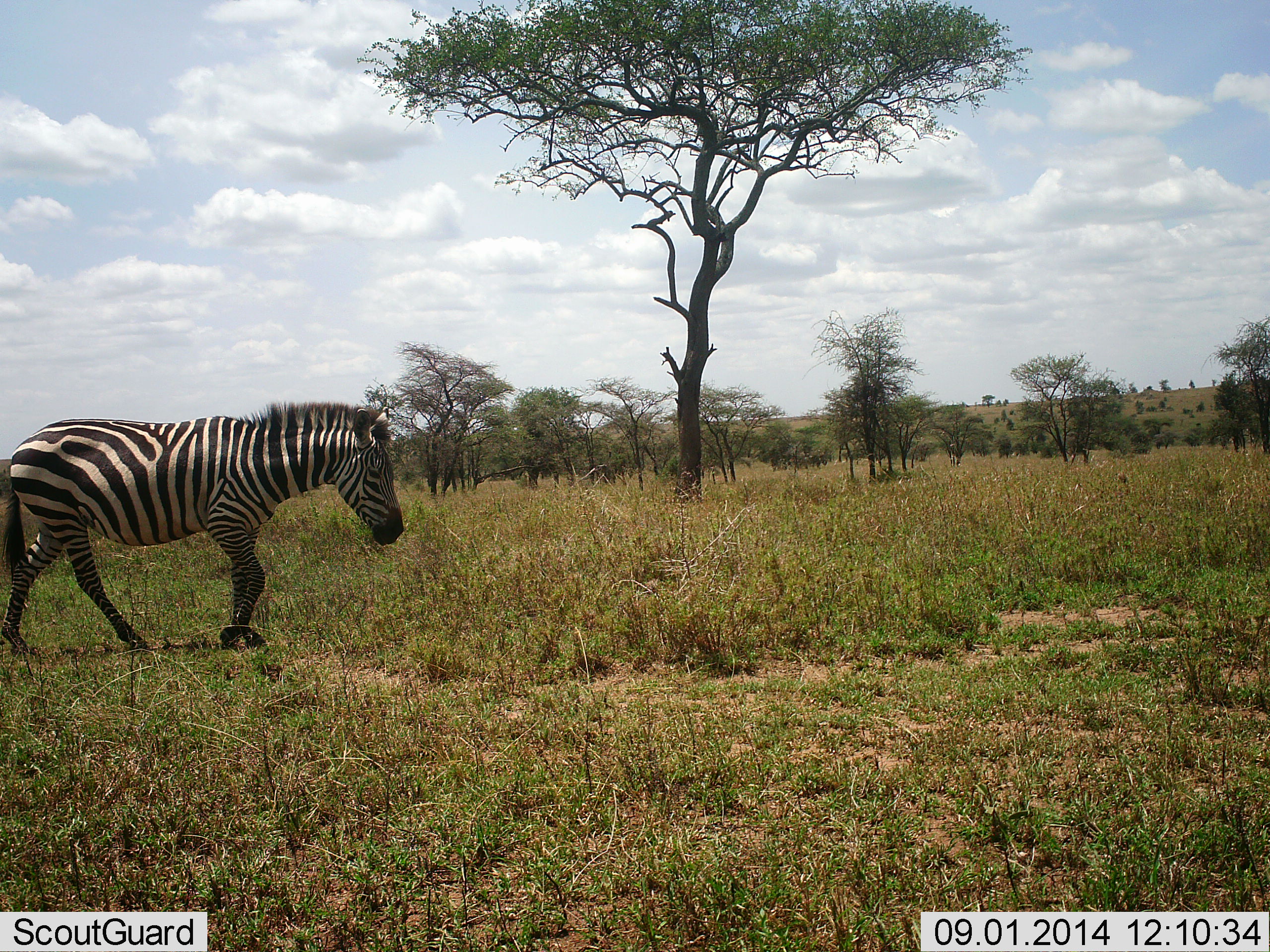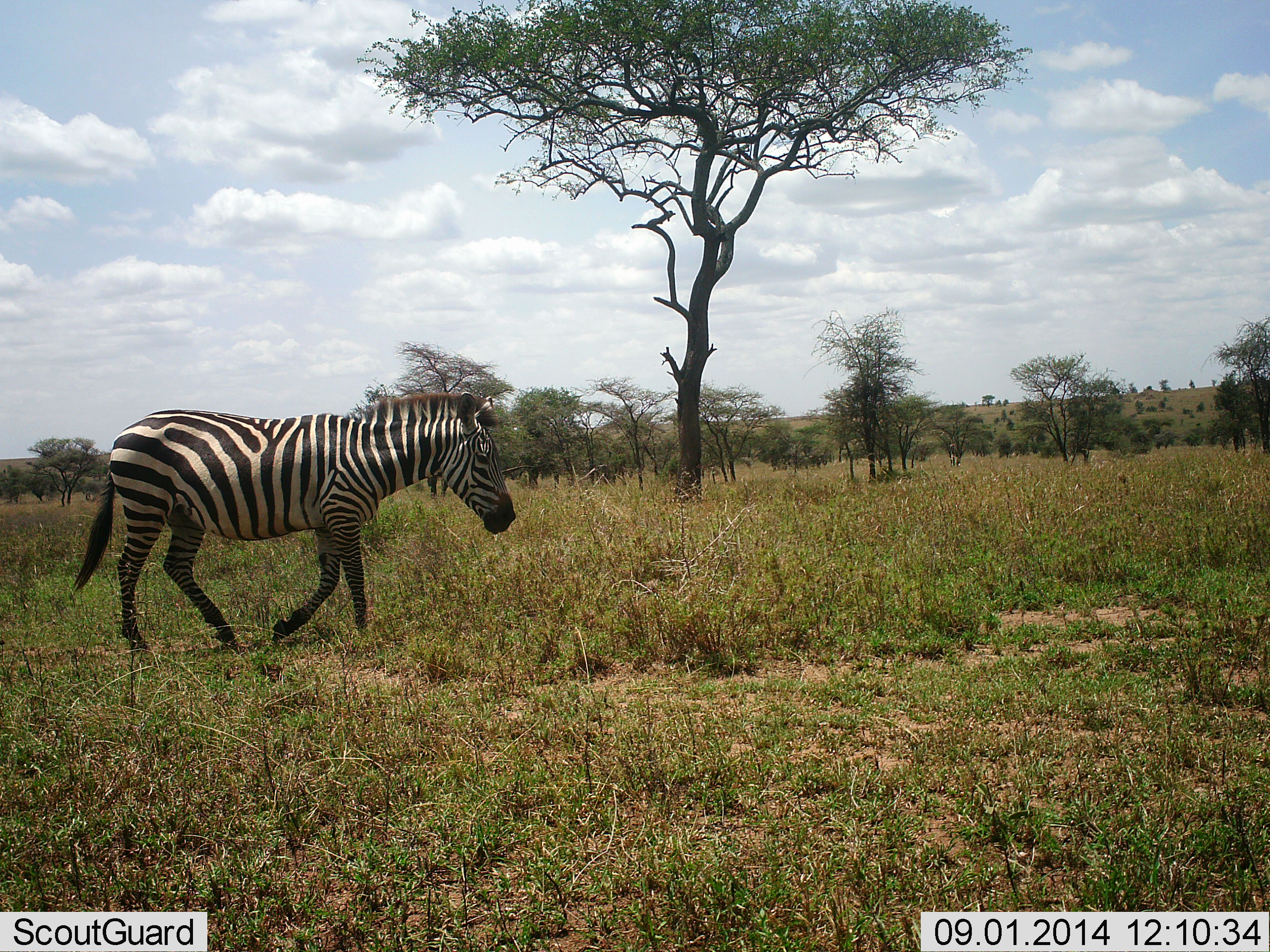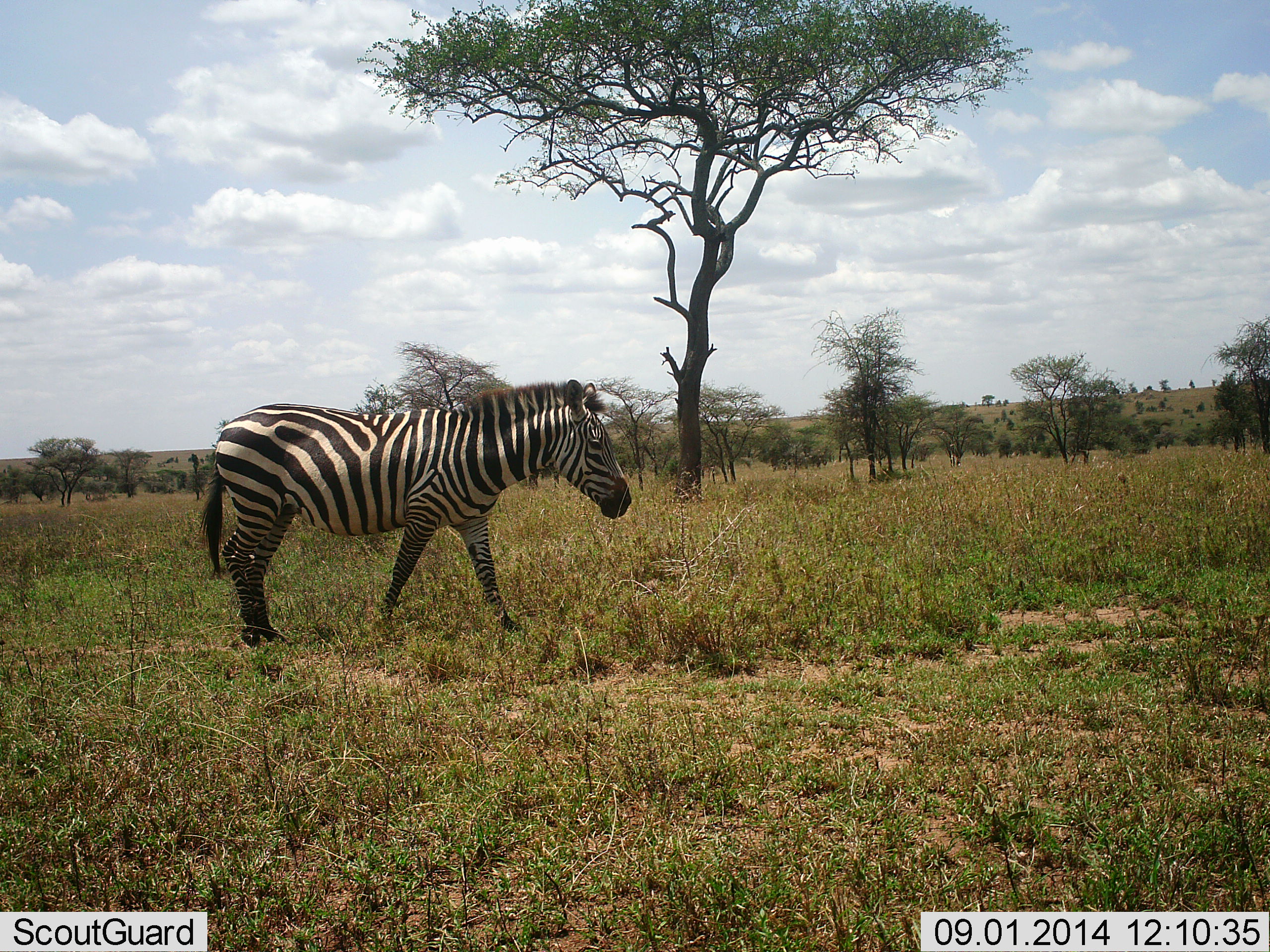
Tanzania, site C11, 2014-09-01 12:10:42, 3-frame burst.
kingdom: Animalia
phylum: Chordata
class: Mammalia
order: Perissodactyla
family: Equidae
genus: Equus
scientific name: Equus quagga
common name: plains zebra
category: zebra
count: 1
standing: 0%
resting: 0%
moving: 100%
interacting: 0%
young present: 0%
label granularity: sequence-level